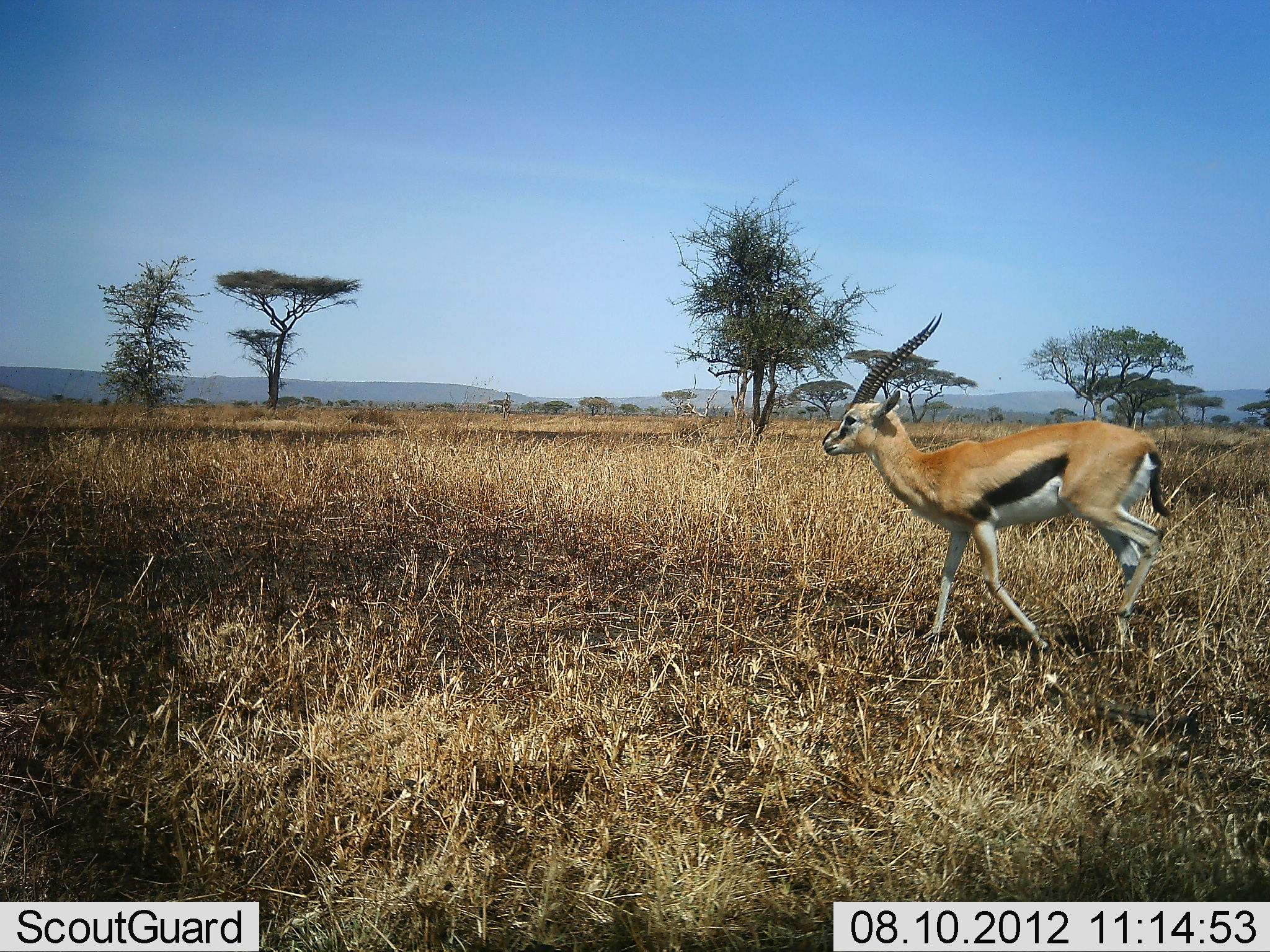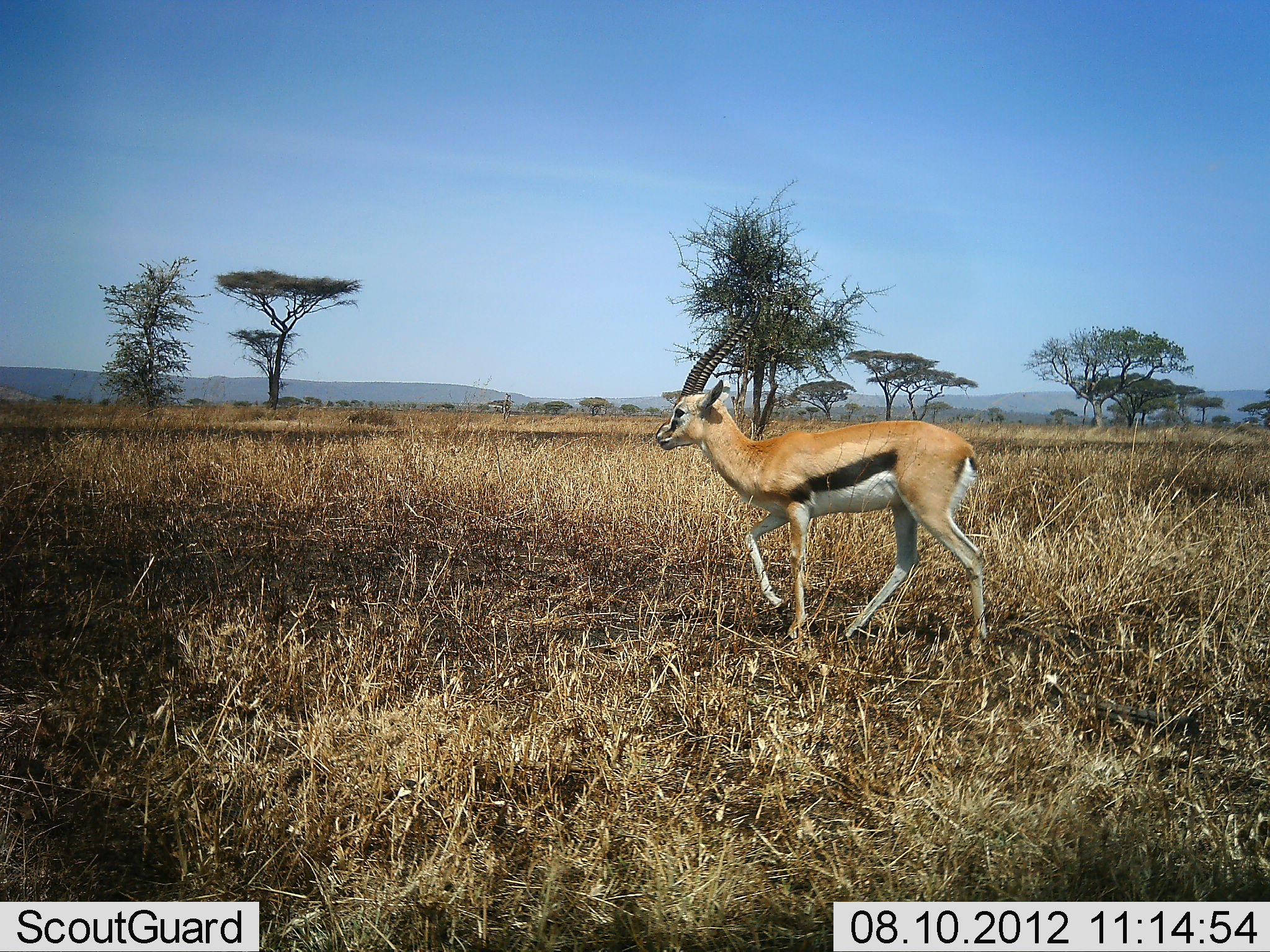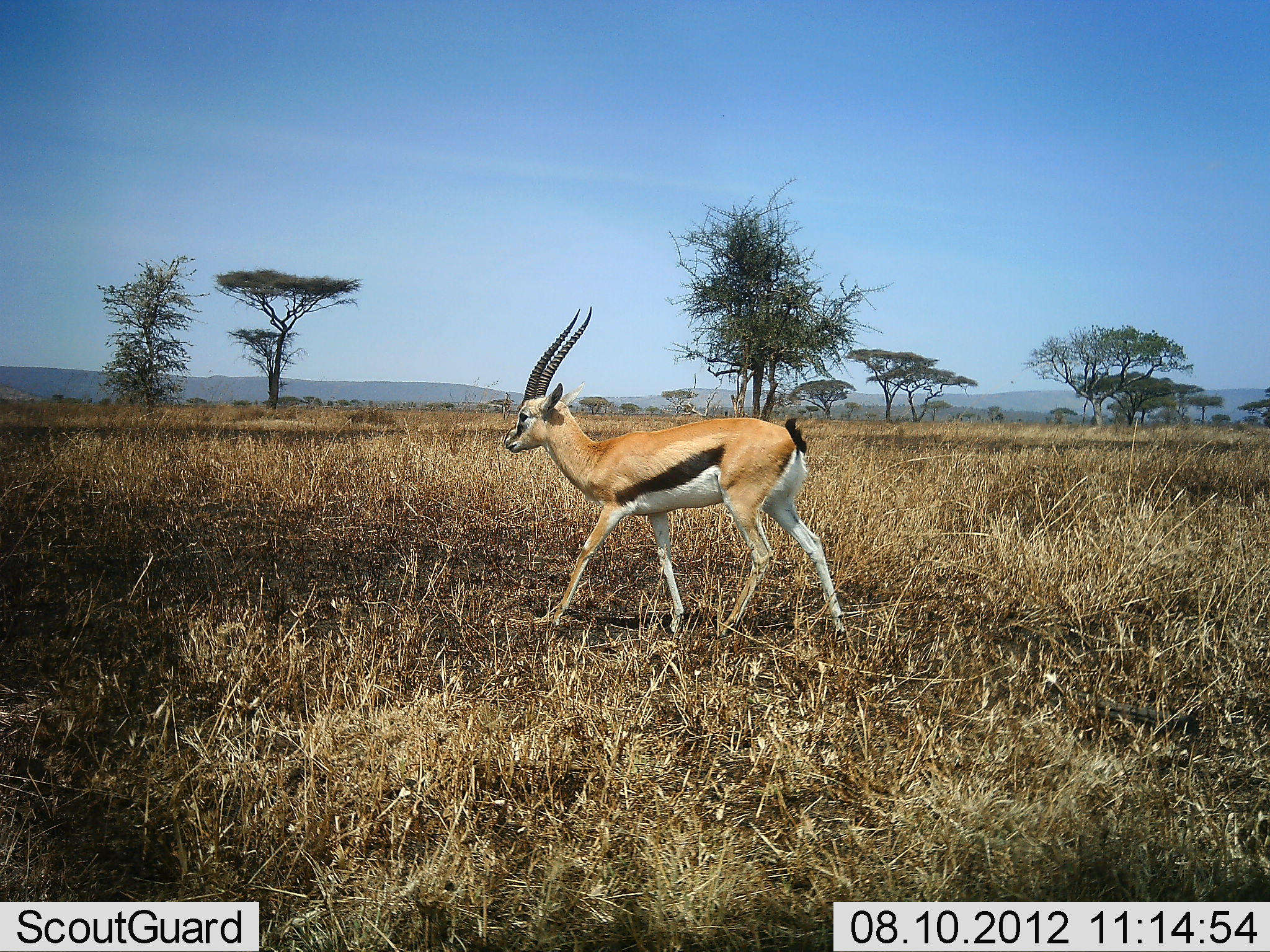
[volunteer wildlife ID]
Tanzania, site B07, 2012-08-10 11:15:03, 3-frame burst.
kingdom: Animalia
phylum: Chordata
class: Mammalia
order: Artiodactyla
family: Bovidae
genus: Eudorcas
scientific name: Eudorcas thomsonii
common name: thomson's gazelle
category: gazellethomsons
Gazellethomsons (thomson's gazelle) (Eudorcas thomsonii), count 1. Behavior (volunteer vote fractions): standing 0%, resting 0%, moving 100%, interacting 0%. Young present (vote fraction): 0%. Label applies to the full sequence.